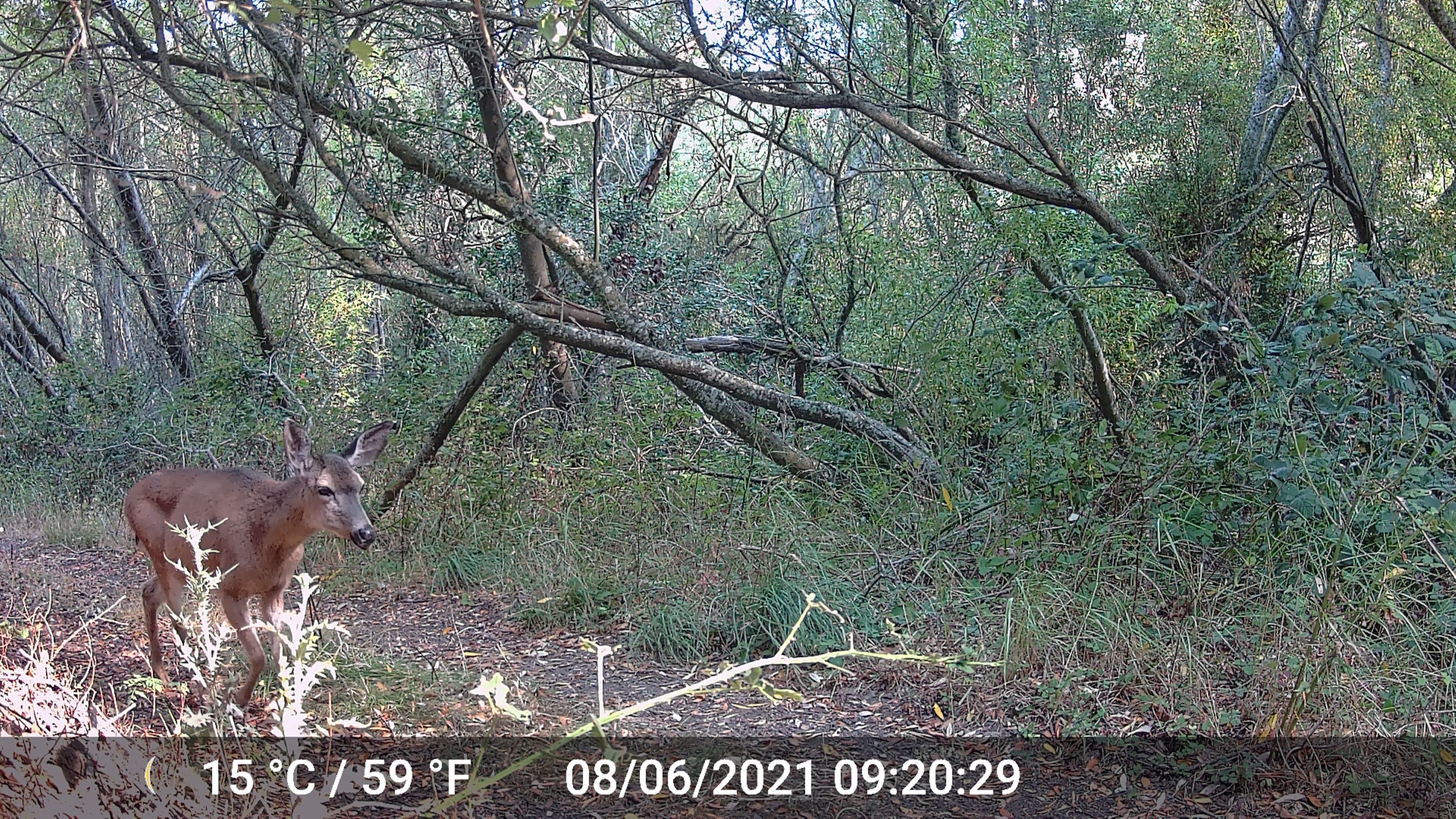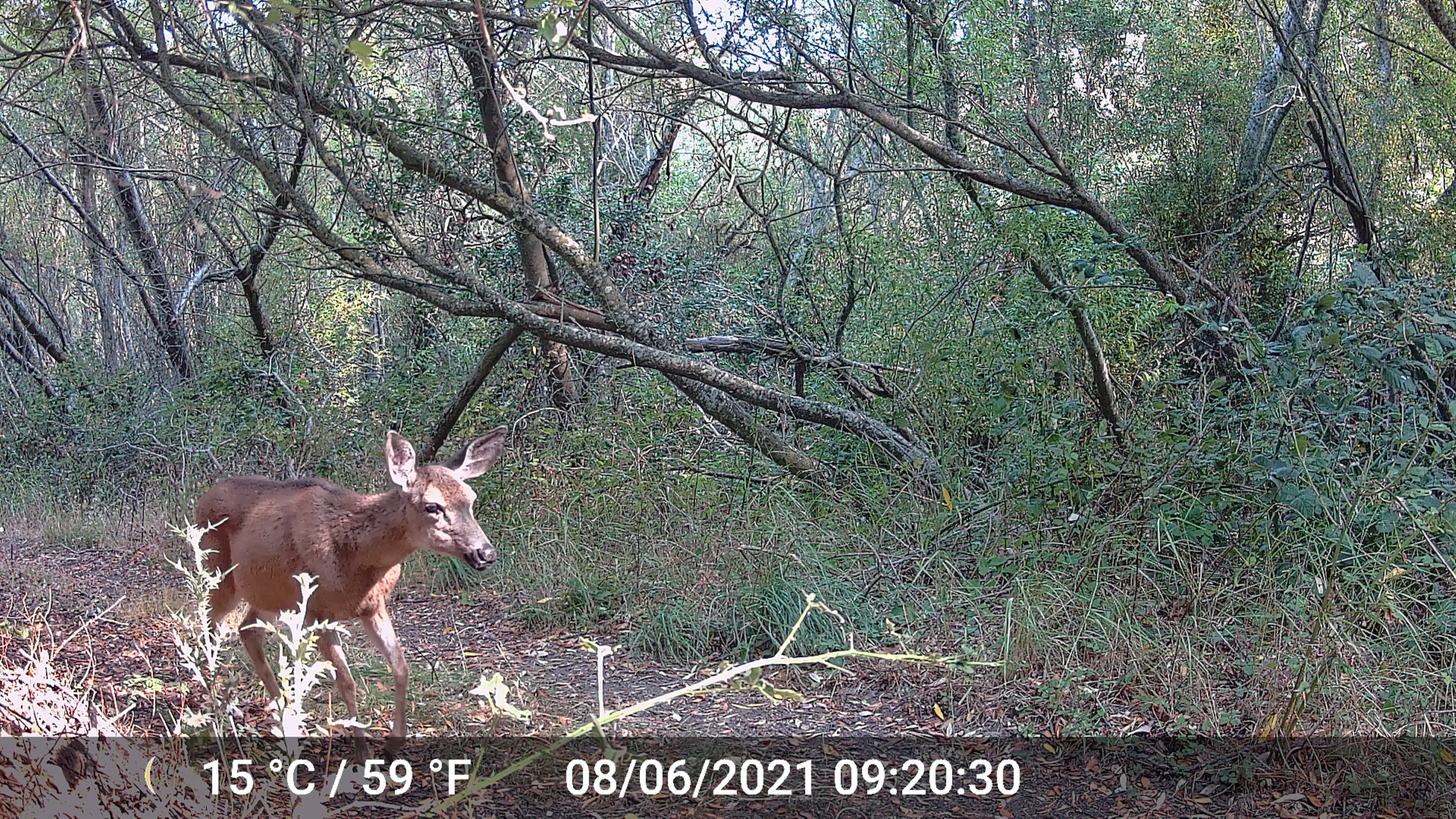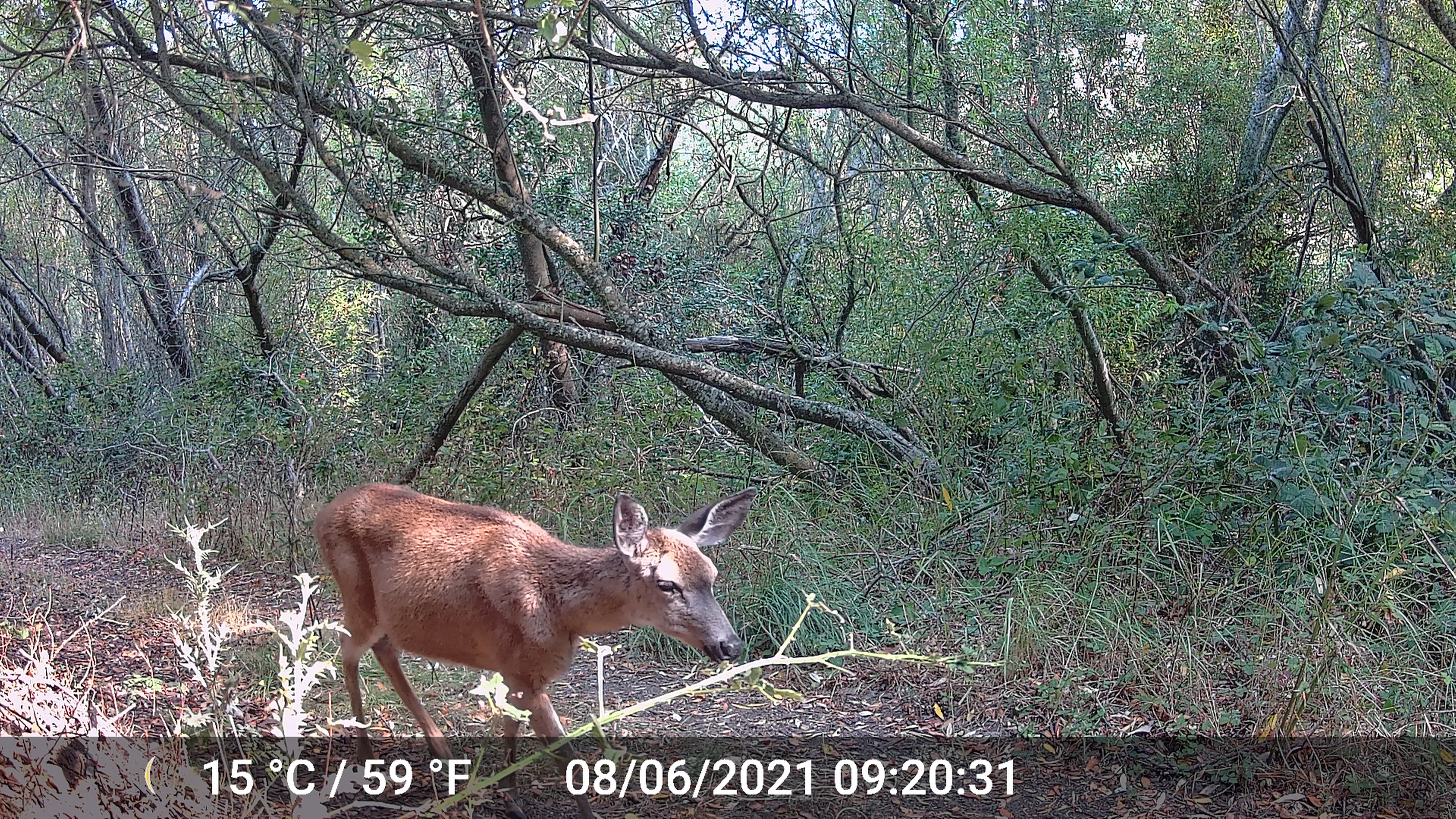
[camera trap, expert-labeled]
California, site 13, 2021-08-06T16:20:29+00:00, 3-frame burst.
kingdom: Animalia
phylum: Chordata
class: Mammalia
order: Artiodactyla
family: Cervidae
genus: Odocoileus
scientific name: Odocoileus hemionus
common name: mule deer